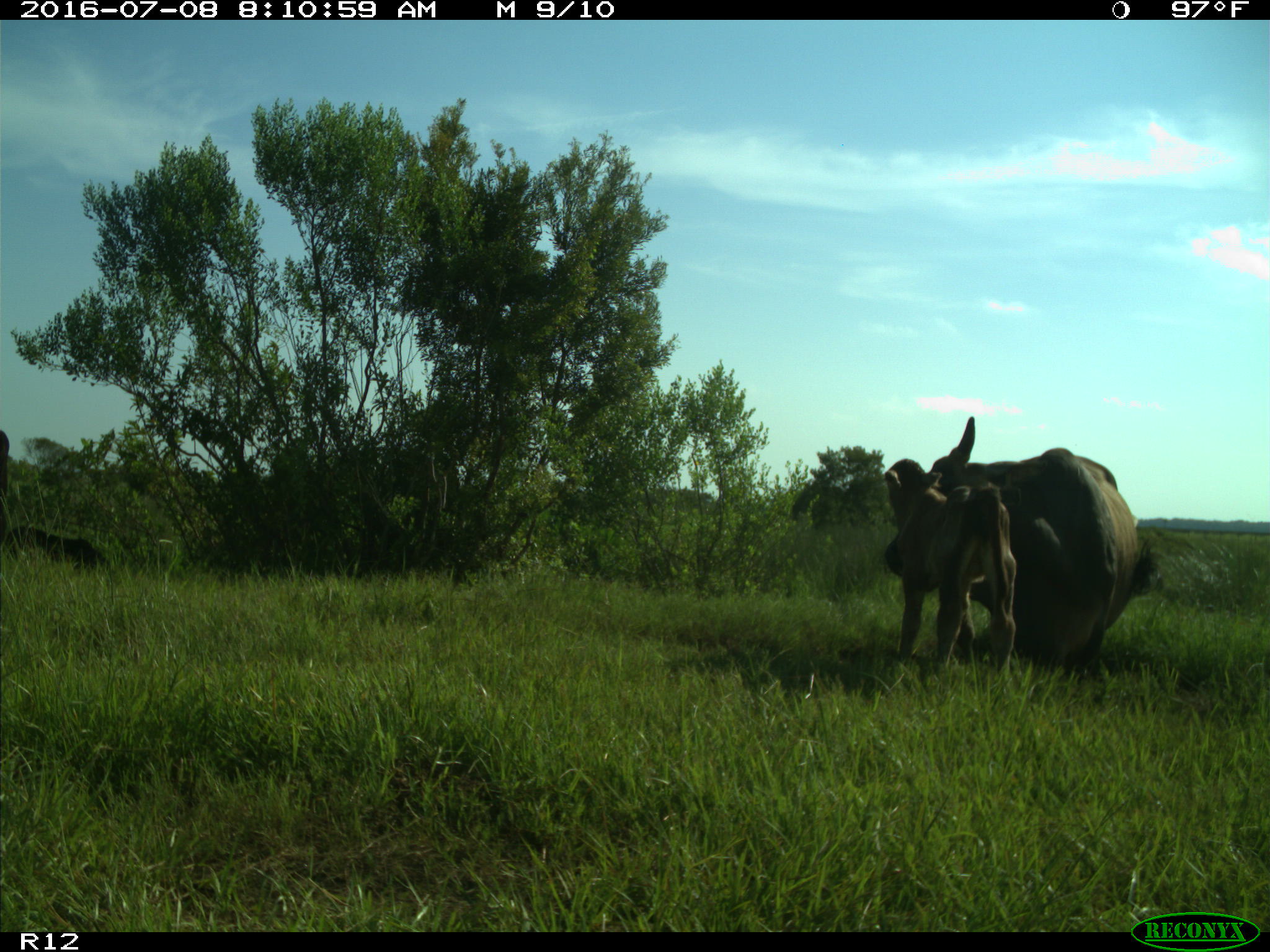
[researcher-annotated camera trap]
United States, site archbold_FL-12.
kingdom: Animalia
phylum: Chordata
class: Mammalia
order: Artiodactyla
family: Bovidae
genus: Bos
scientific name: Bos taurus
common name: domestic cow